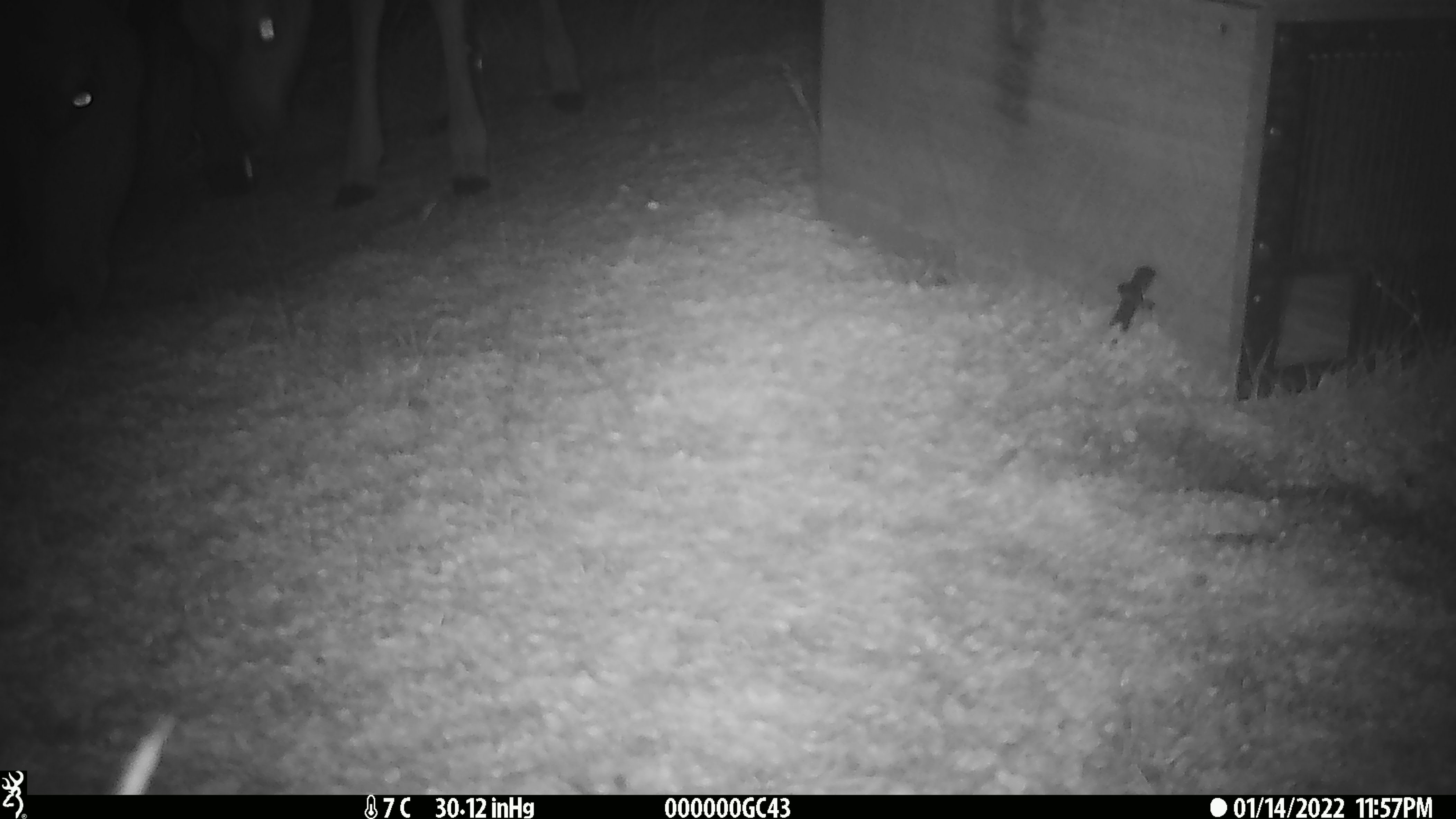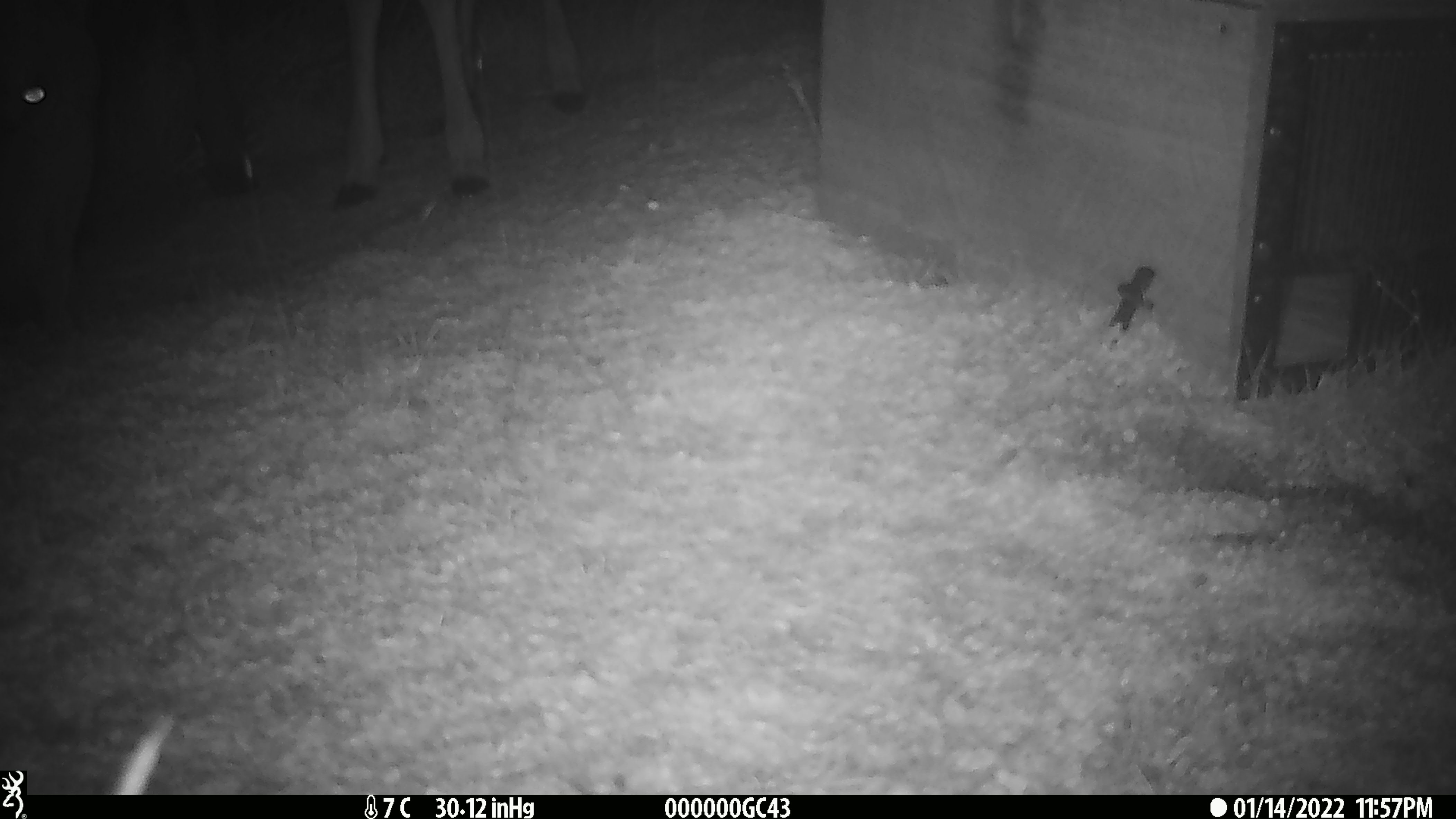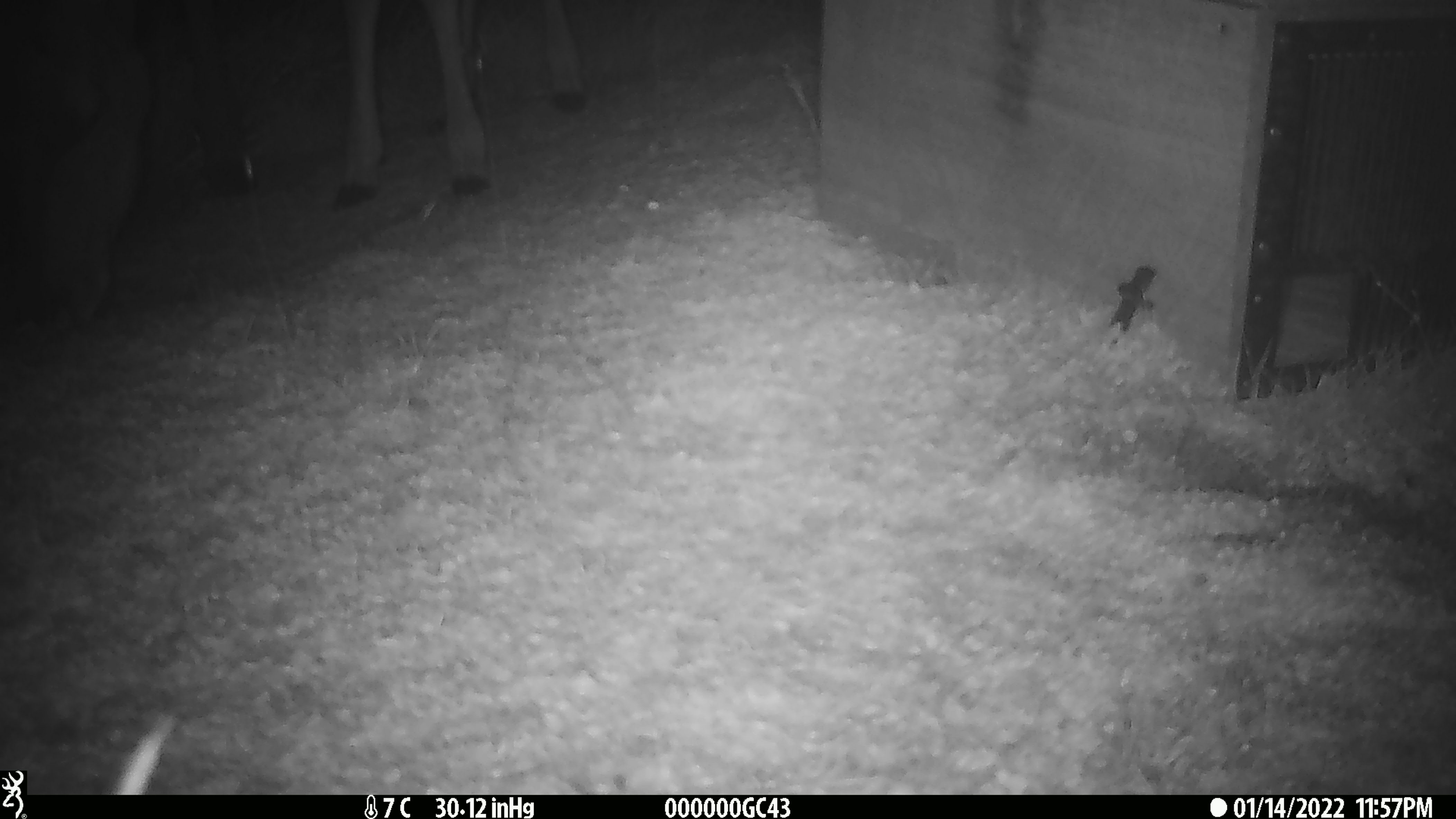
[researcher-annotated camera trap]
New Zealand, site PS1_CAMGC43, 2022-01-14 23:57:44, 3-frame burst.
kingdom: Animalia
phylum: Chordata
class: Mammalia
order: Artiodactyla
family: Cervidae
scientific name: Cervidae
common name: deer